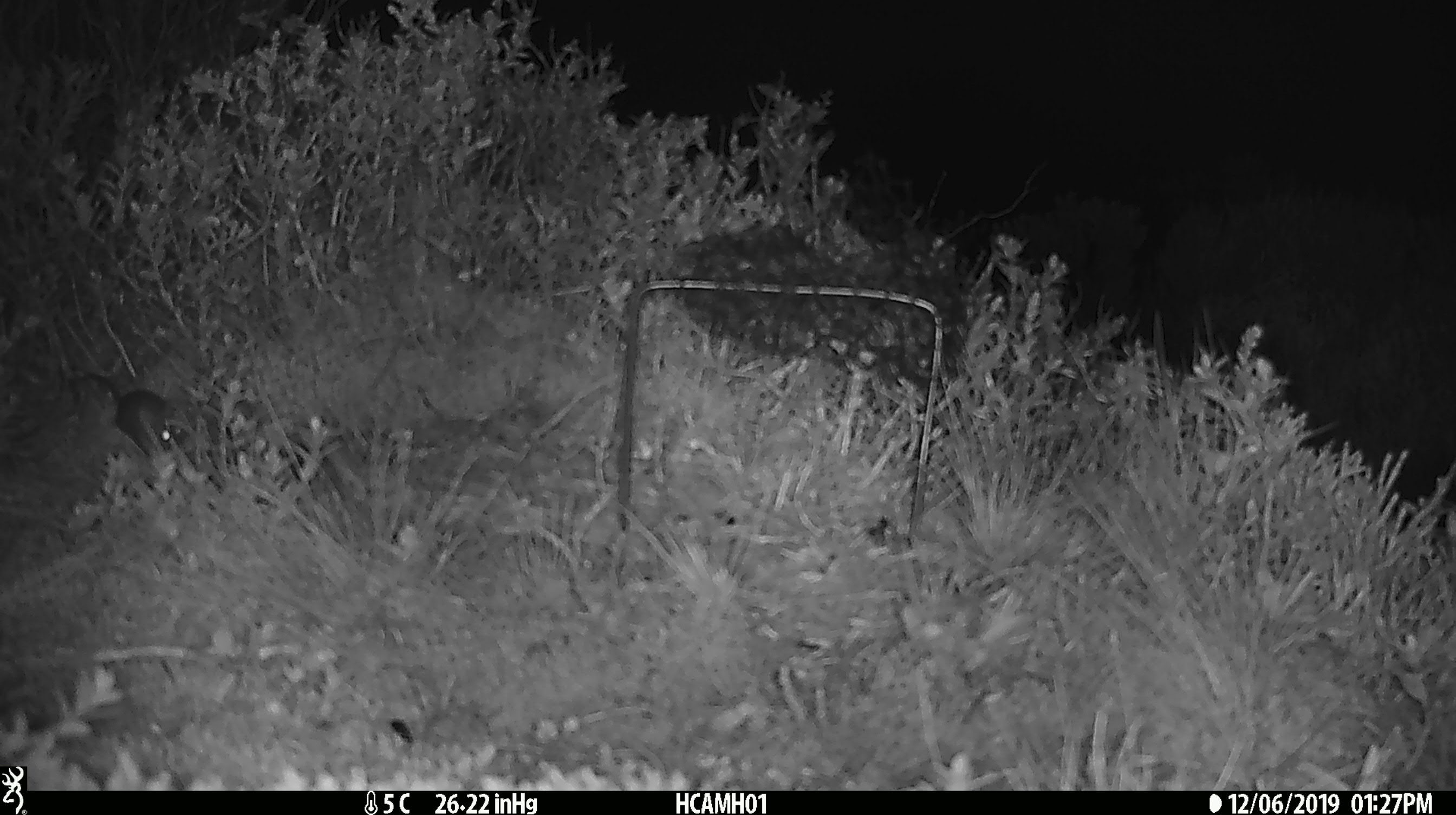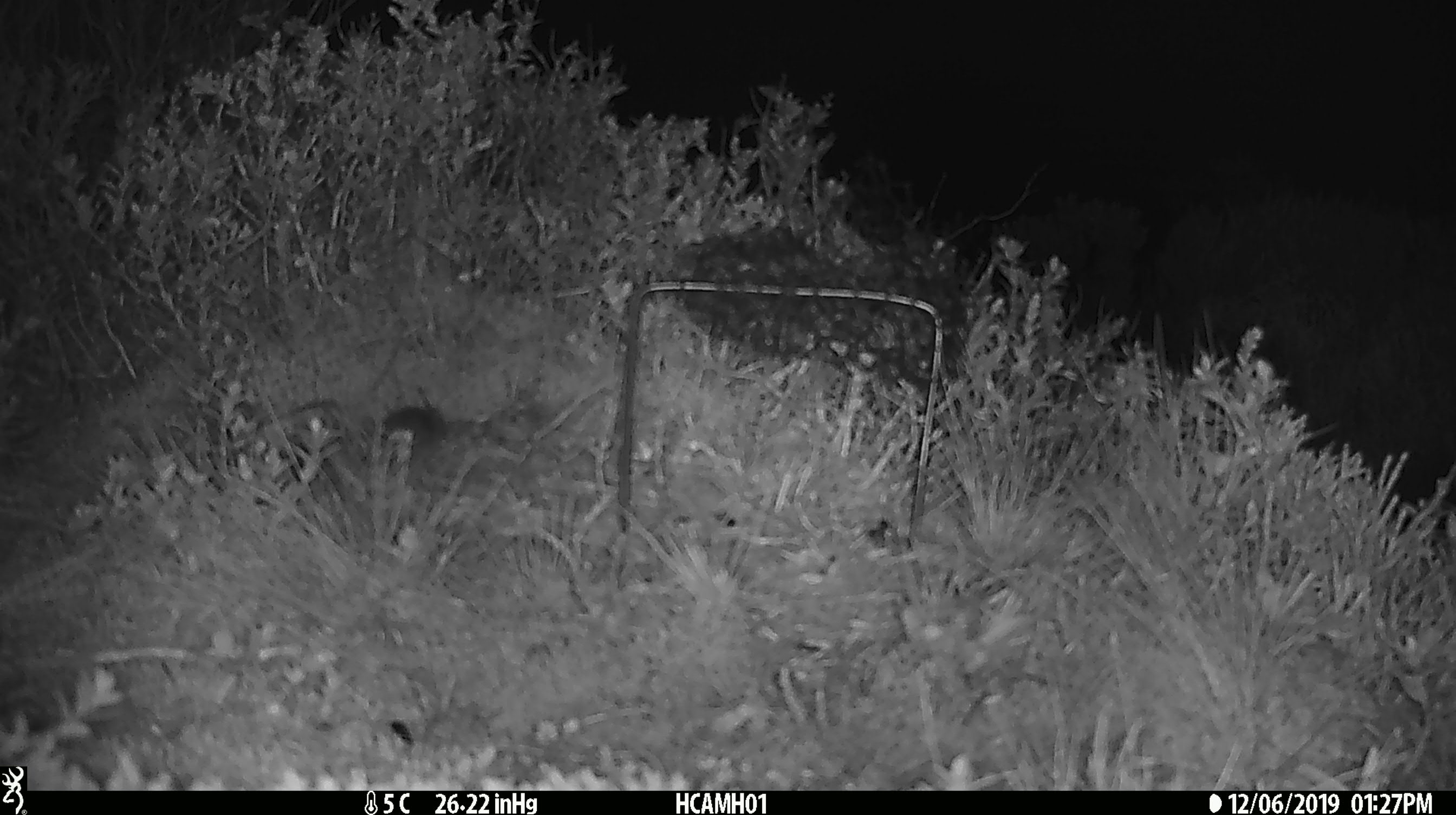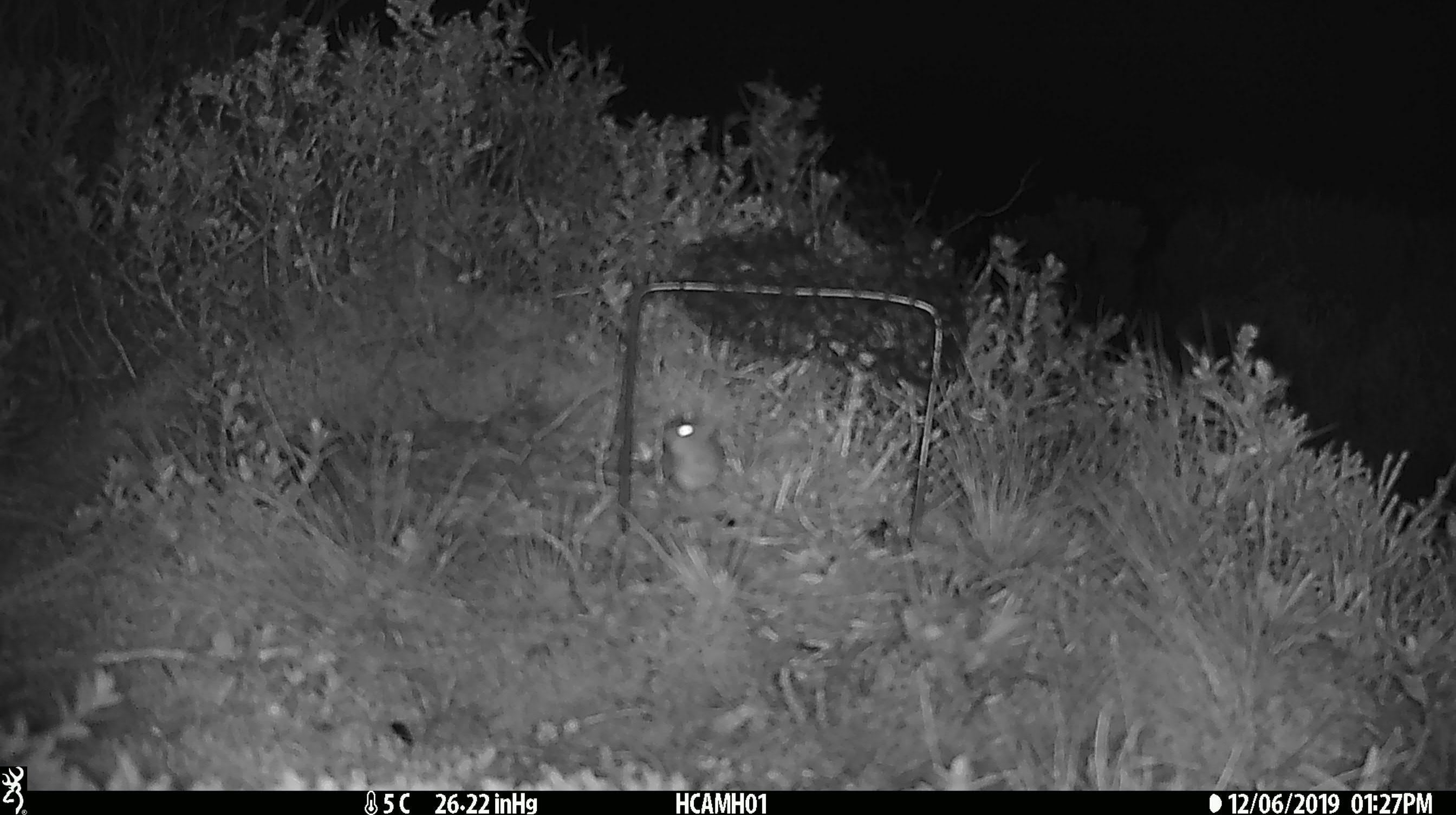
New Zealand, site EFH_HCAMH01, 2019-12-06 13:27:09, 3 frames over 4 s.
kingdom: Animalia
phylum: Chordata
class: Mammalia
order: Rodentia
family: Muridae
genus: Mus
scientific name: Mus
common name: mouse